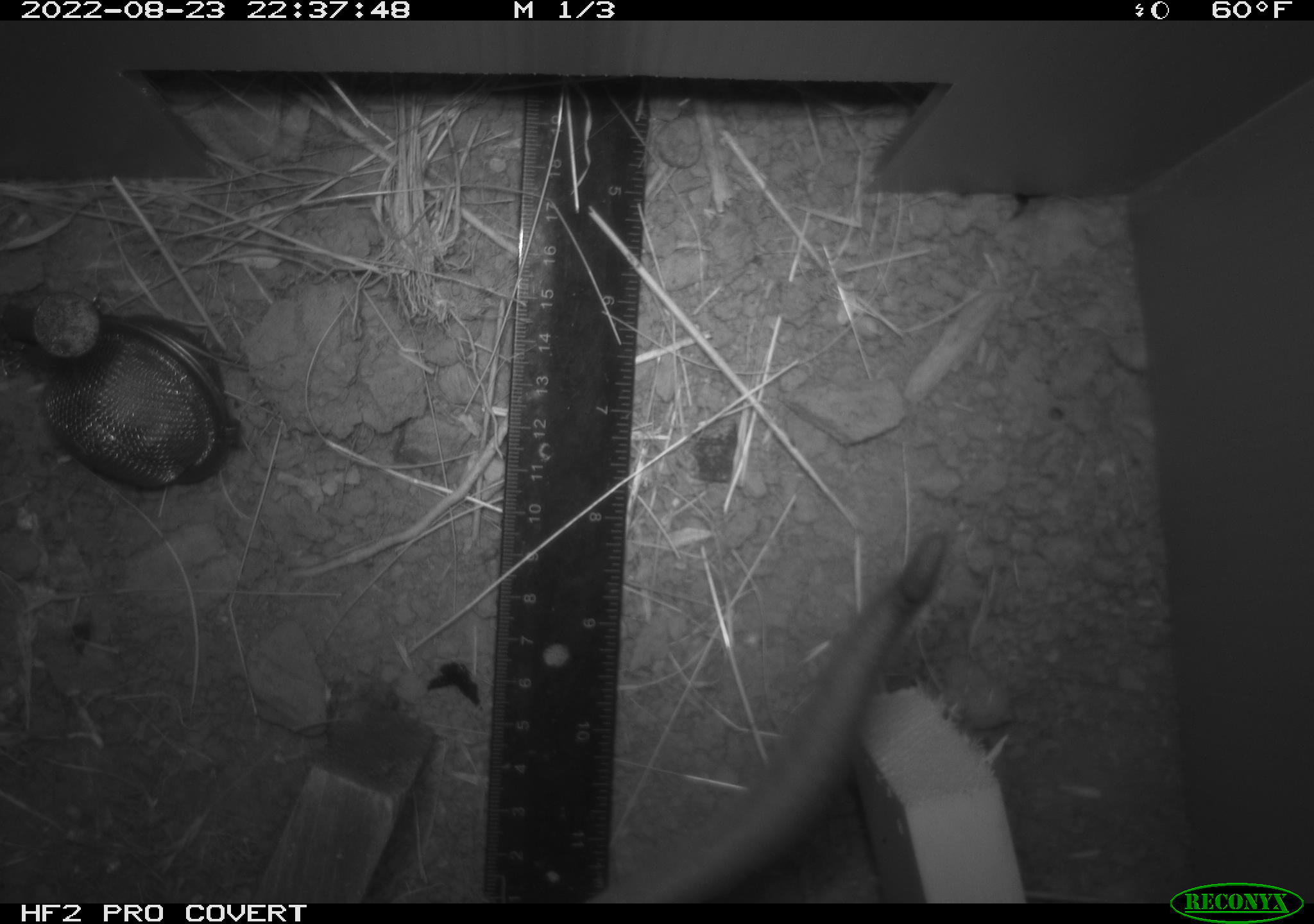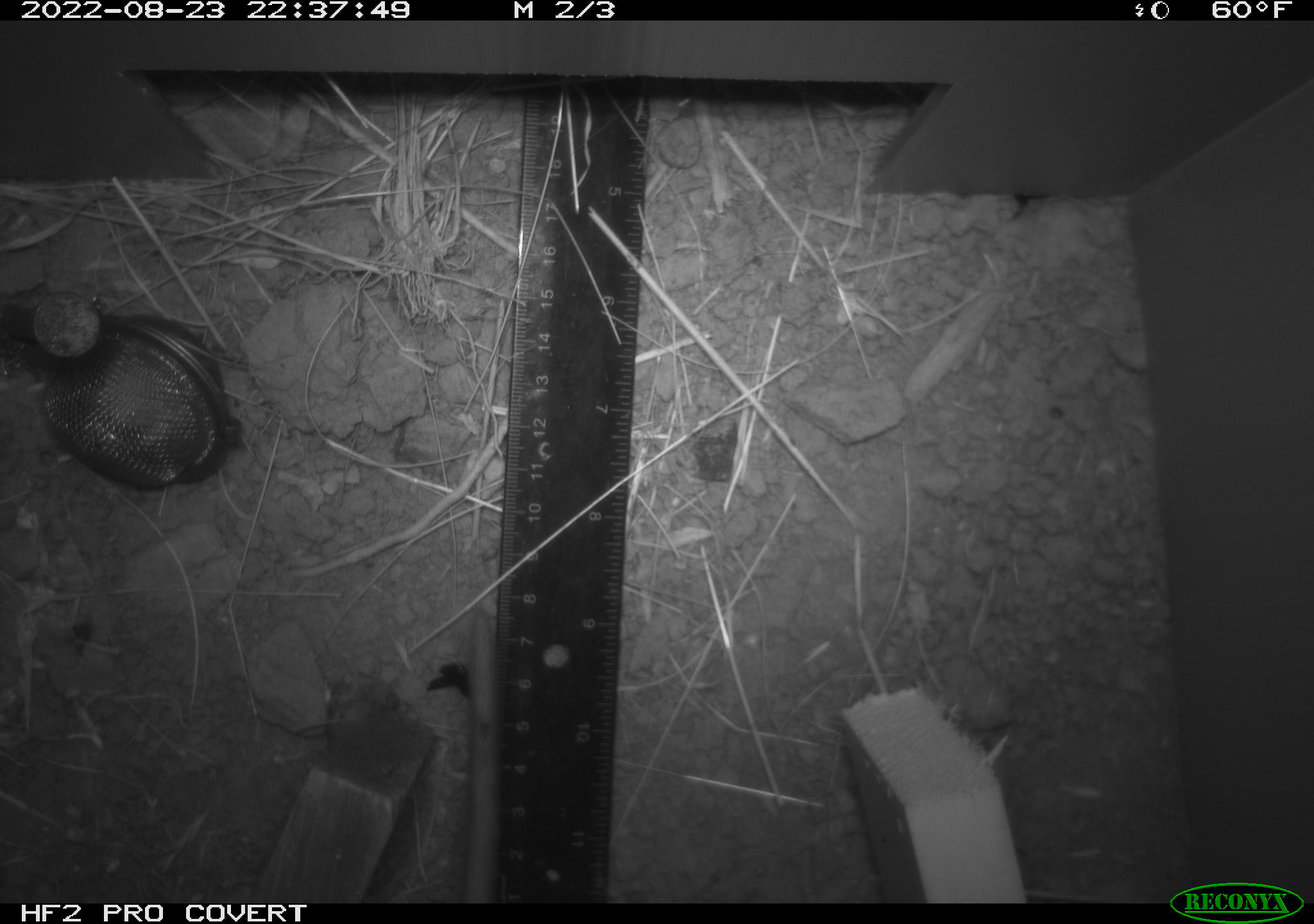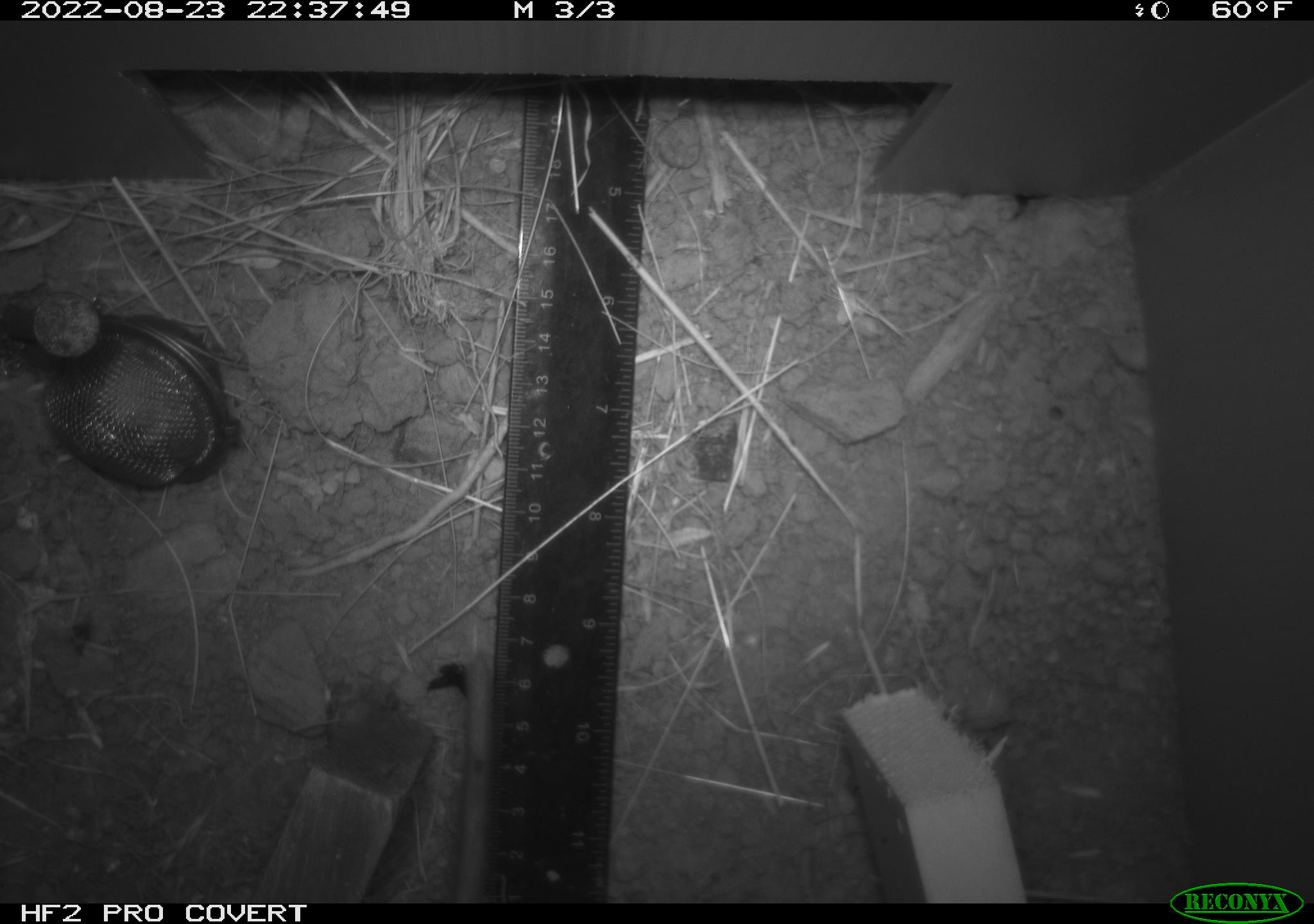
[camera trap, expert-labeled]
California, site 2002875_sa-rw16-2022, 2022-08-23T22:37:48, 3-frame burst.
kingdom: Animalia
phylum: Chordata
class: Mammalia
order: Rodentia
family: Muridae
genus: Rattus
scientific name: Rattus rattus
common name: house rat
House rat (Rattus rattus).